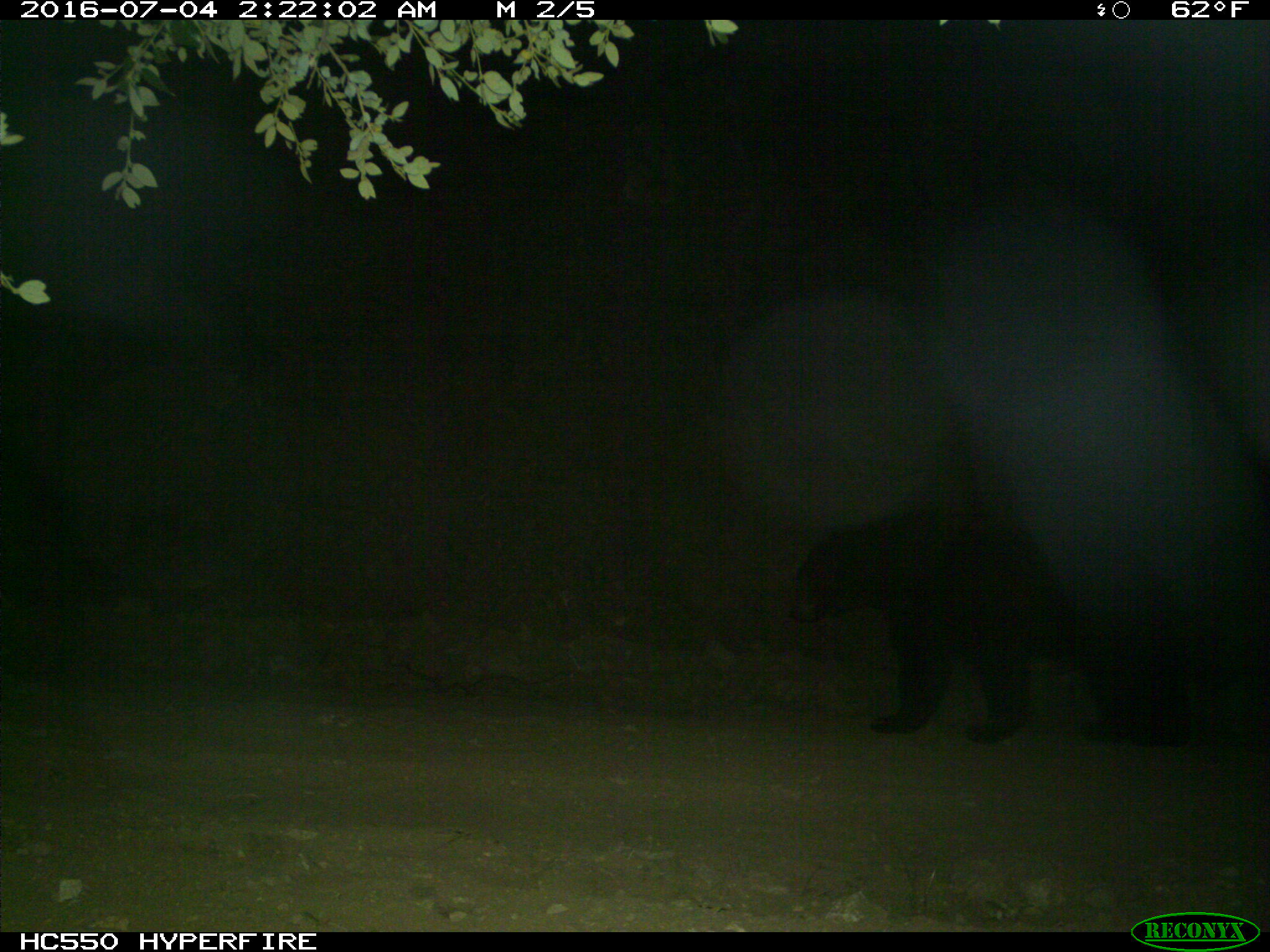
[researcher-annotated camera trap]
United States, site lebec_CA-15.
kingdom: Animalia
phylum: Chordata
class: Mammalia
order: Carnivora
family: Ursidae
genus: Ursus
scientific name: Ursus americanus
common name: american black bear